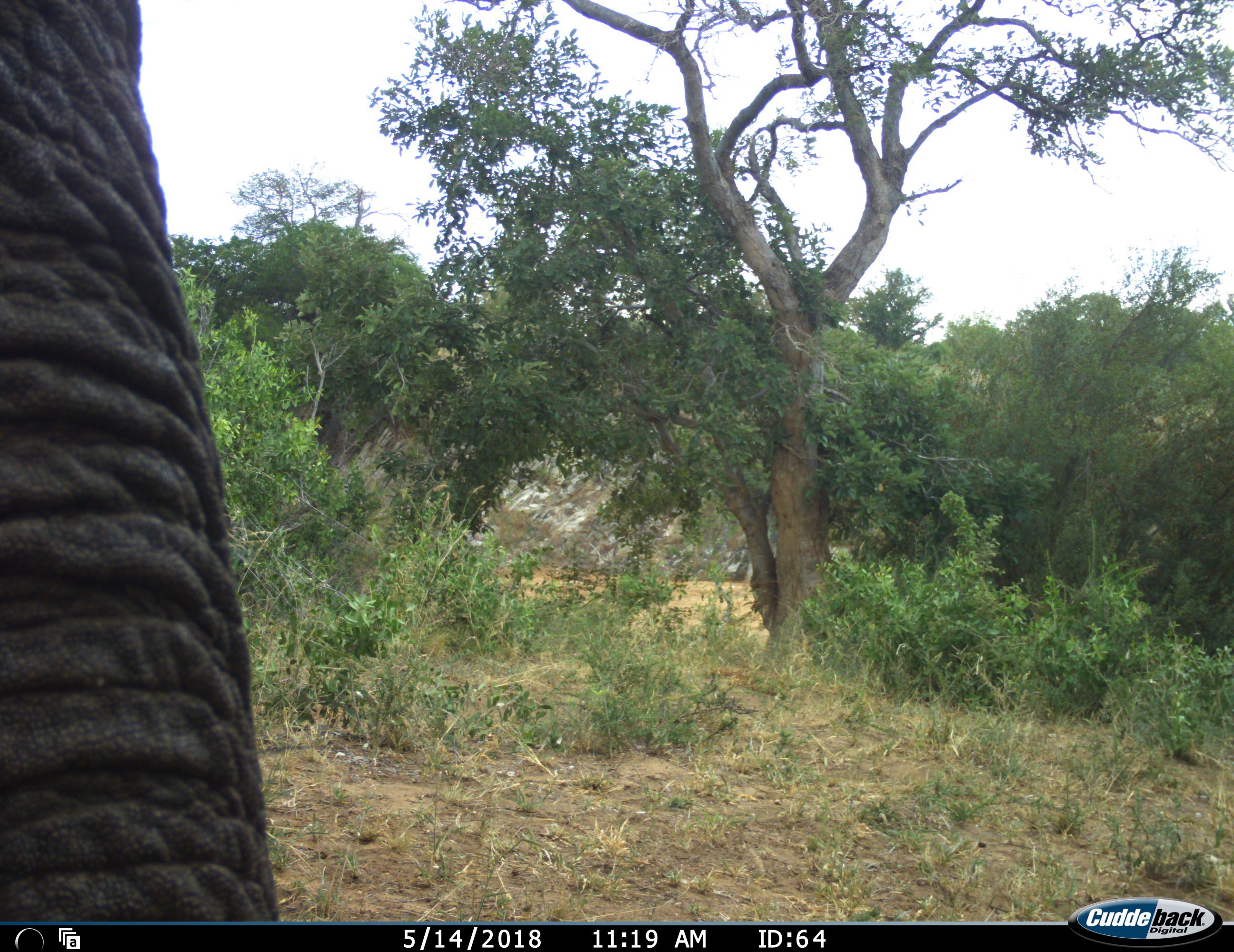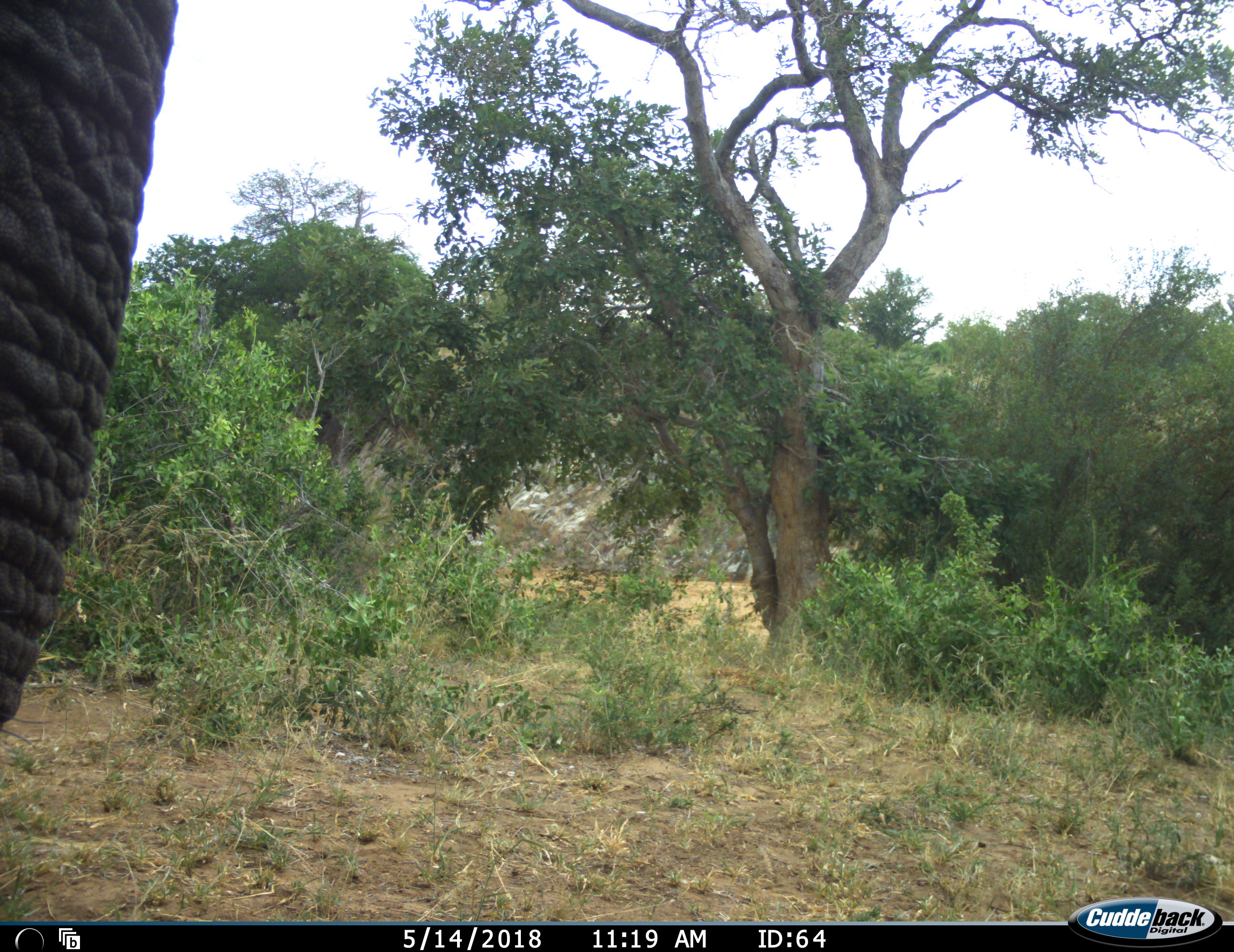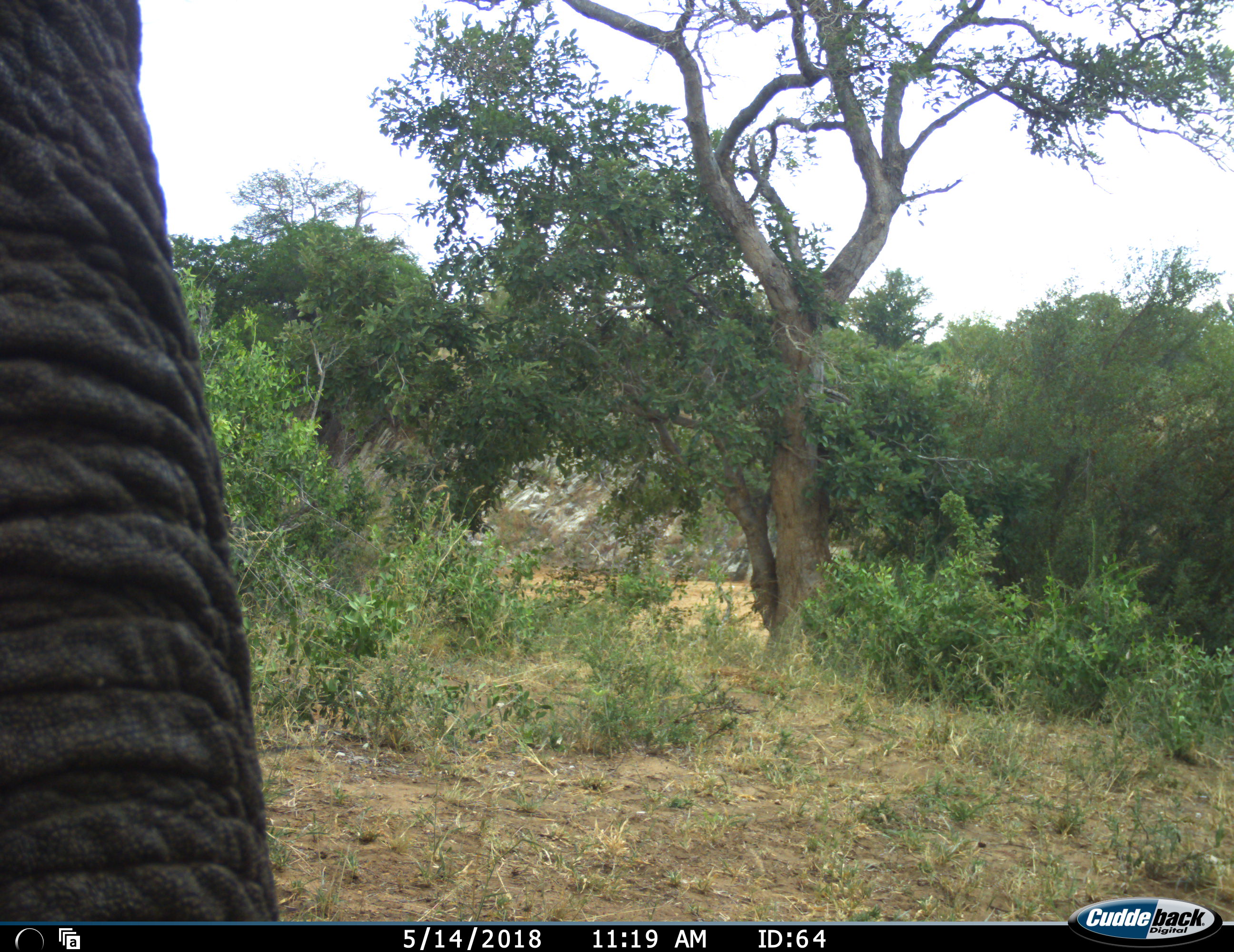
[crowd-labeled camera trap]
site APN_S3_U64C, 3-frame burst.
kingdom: Animalia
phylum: Chordata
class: Mammalia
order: Proboscidea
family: Elephantidae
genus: Loxodonta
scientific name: Loxodonta africana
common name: african bush elephant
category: elephant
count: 1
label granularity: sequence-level